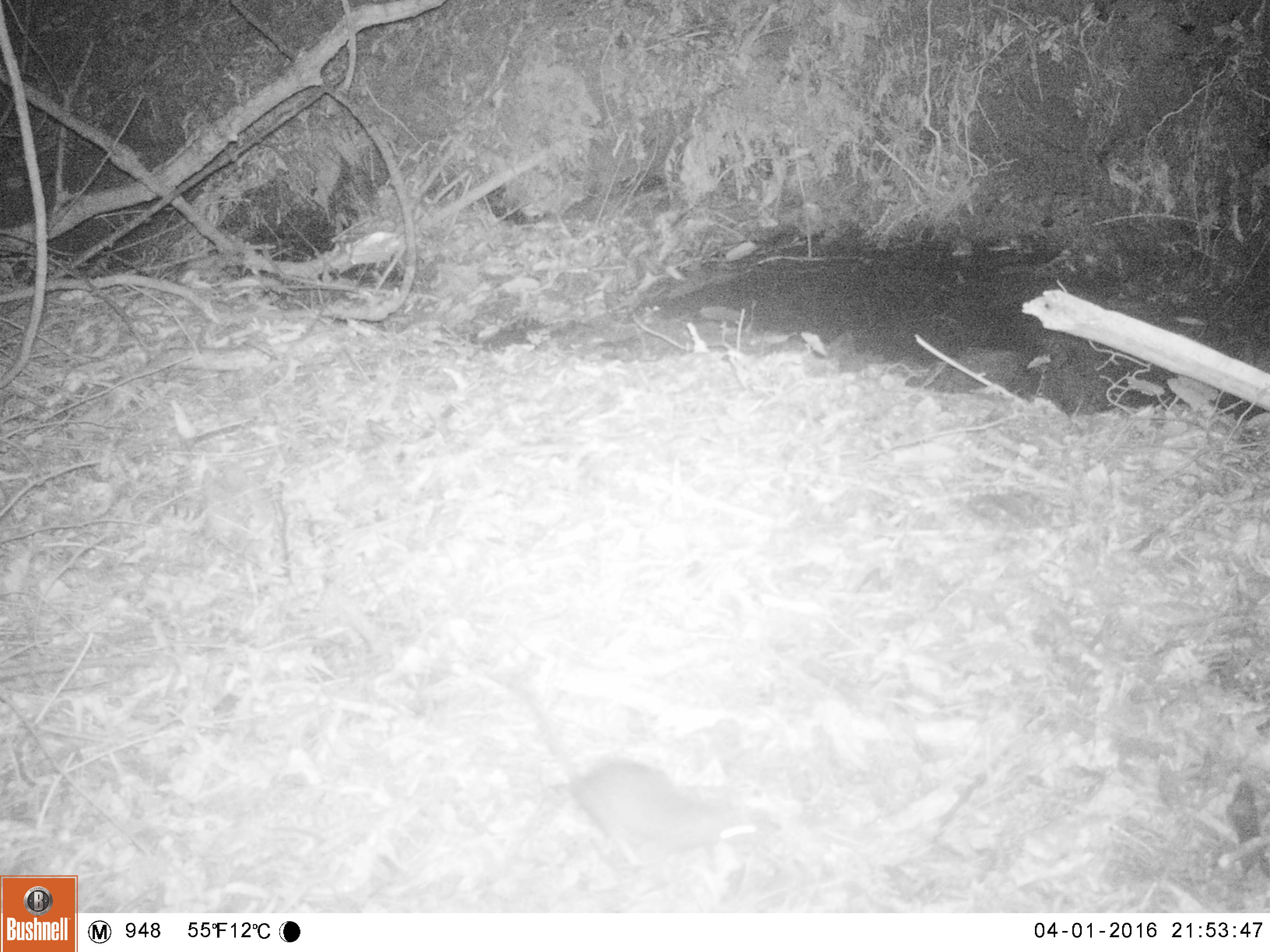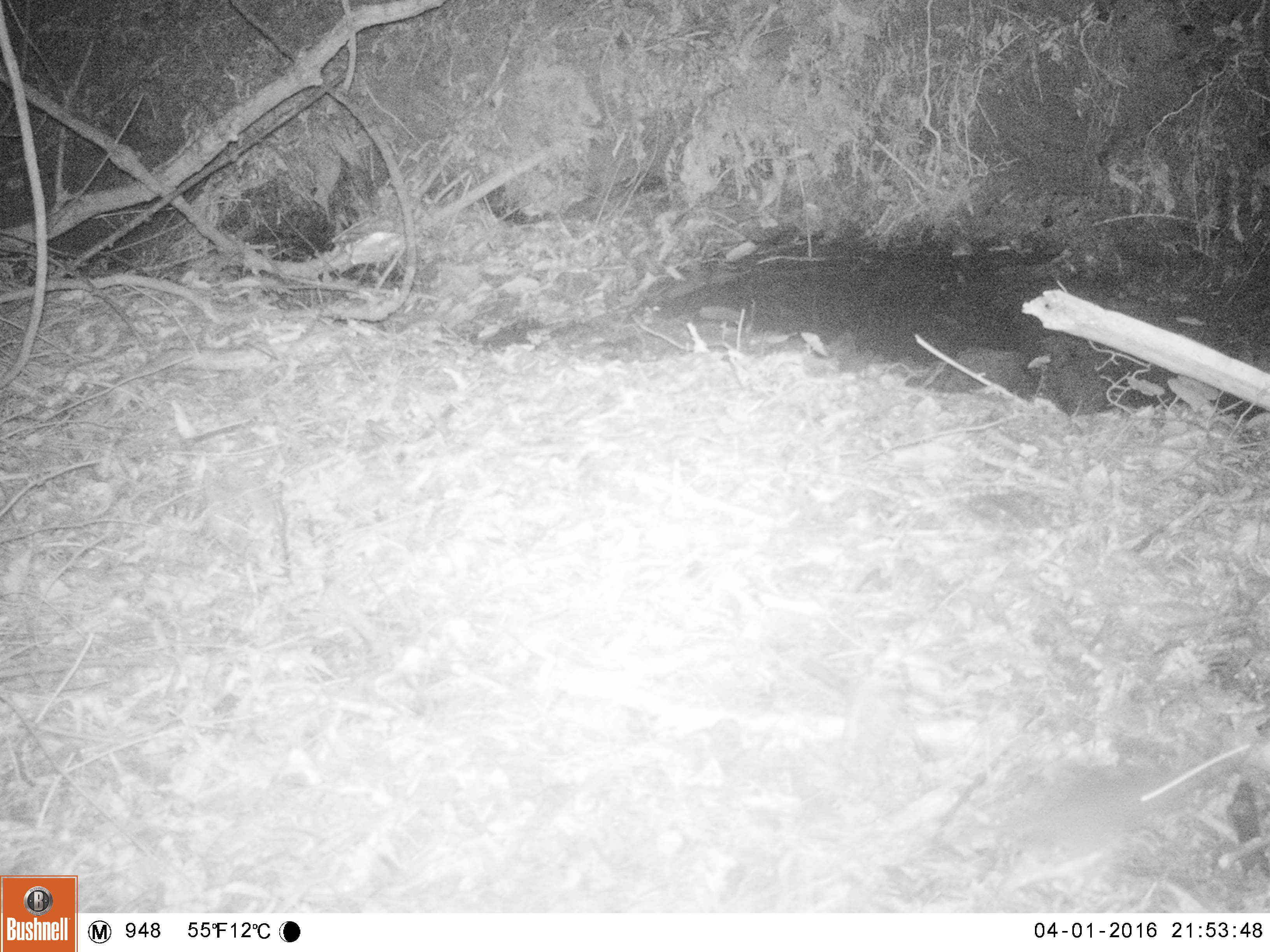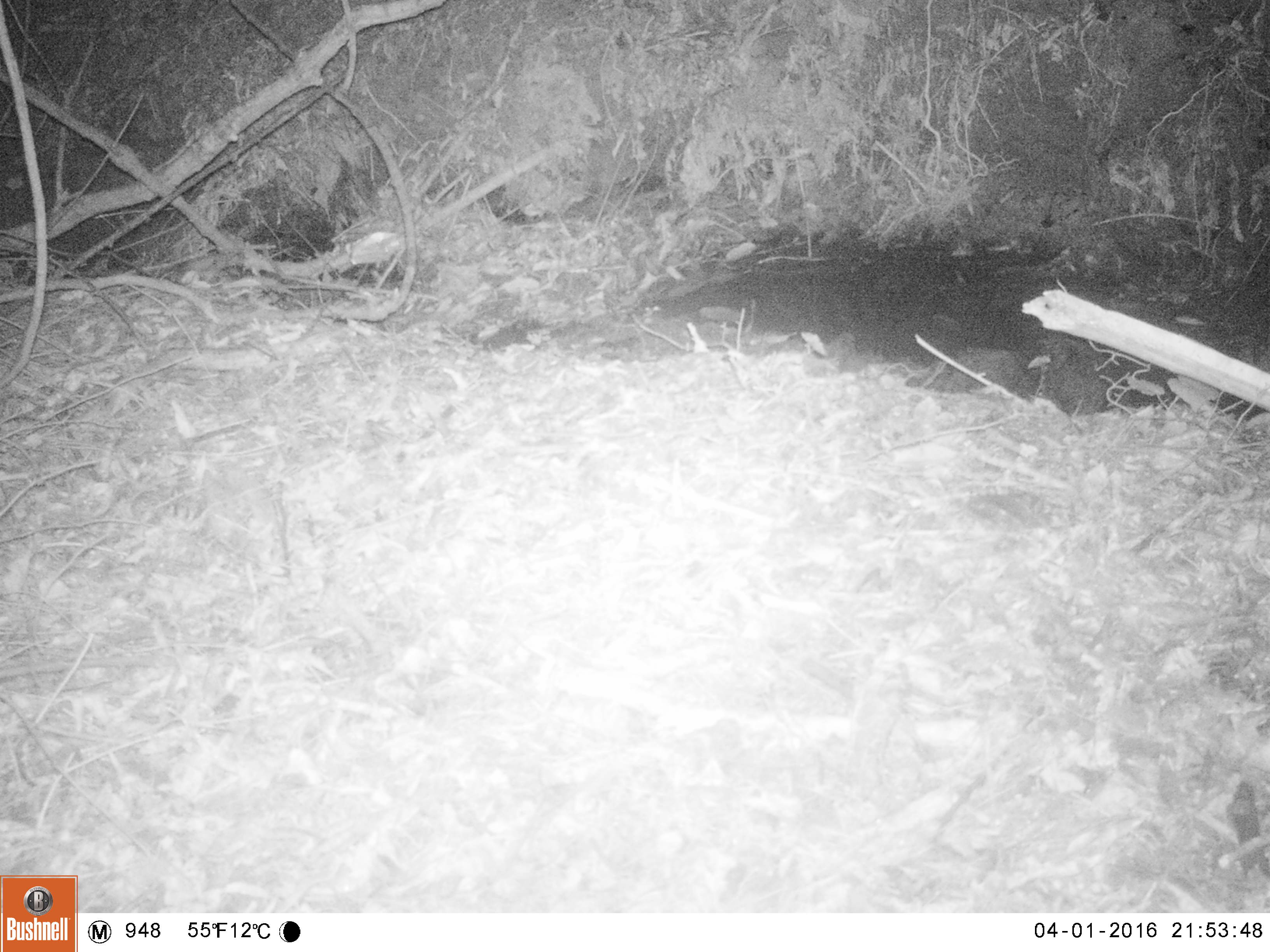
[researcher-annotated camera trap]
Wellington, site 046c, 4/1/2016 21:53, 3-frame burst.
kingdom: Animalia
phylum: Chordata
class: Mammalia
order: Rodentia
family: Muridae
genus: Rattus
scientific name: Rattus rattus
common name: ship rat